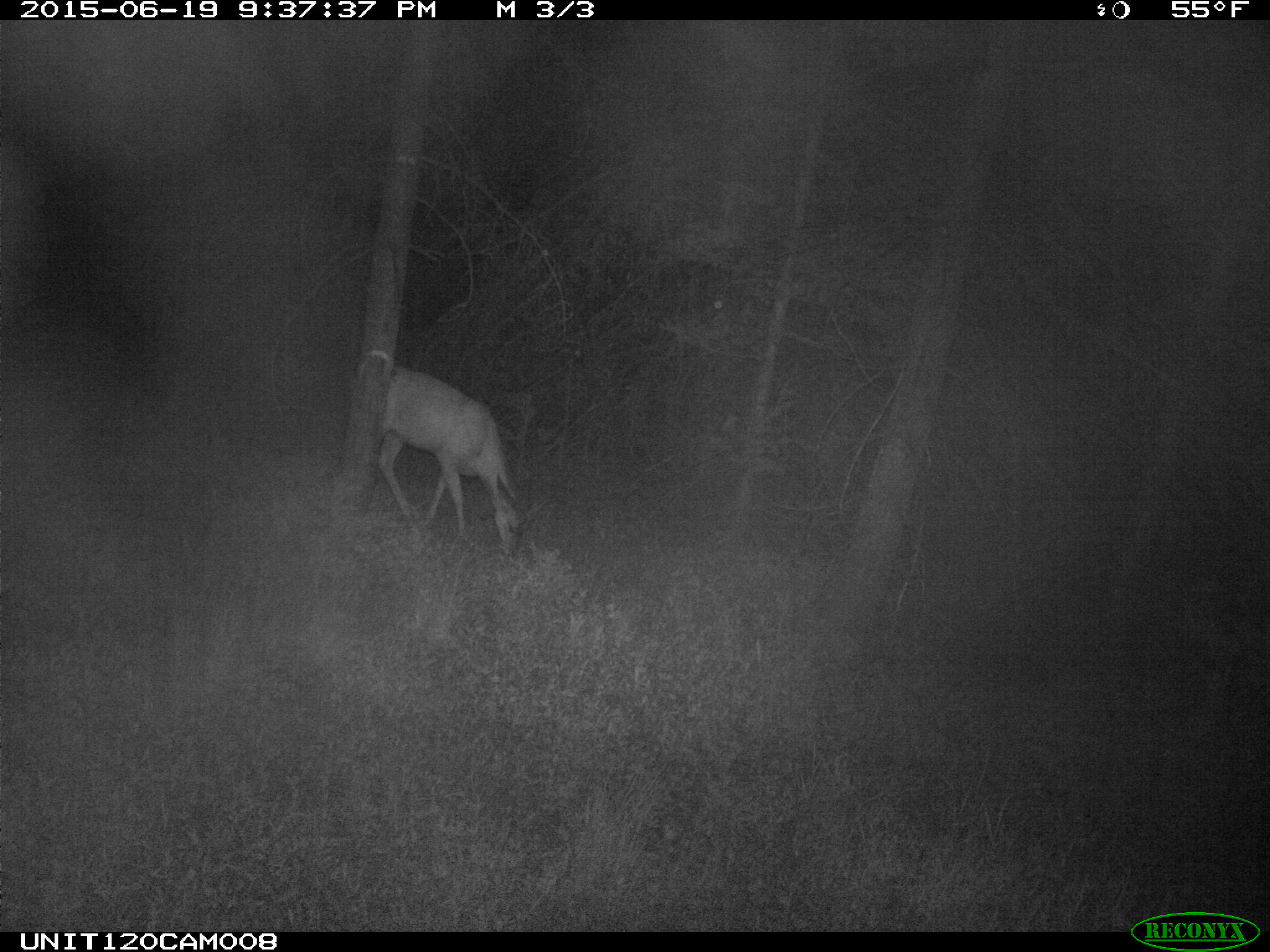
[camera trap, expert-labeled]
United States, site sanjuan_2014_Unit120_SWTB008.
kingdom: Animalia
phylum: Chordata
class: Mammalia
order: Artiodactyla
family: Cervidae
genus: Odocoileus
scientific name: Odocoileus hemionus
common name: mule deer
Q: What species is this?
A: Odocoileus hemionus (mule deer).